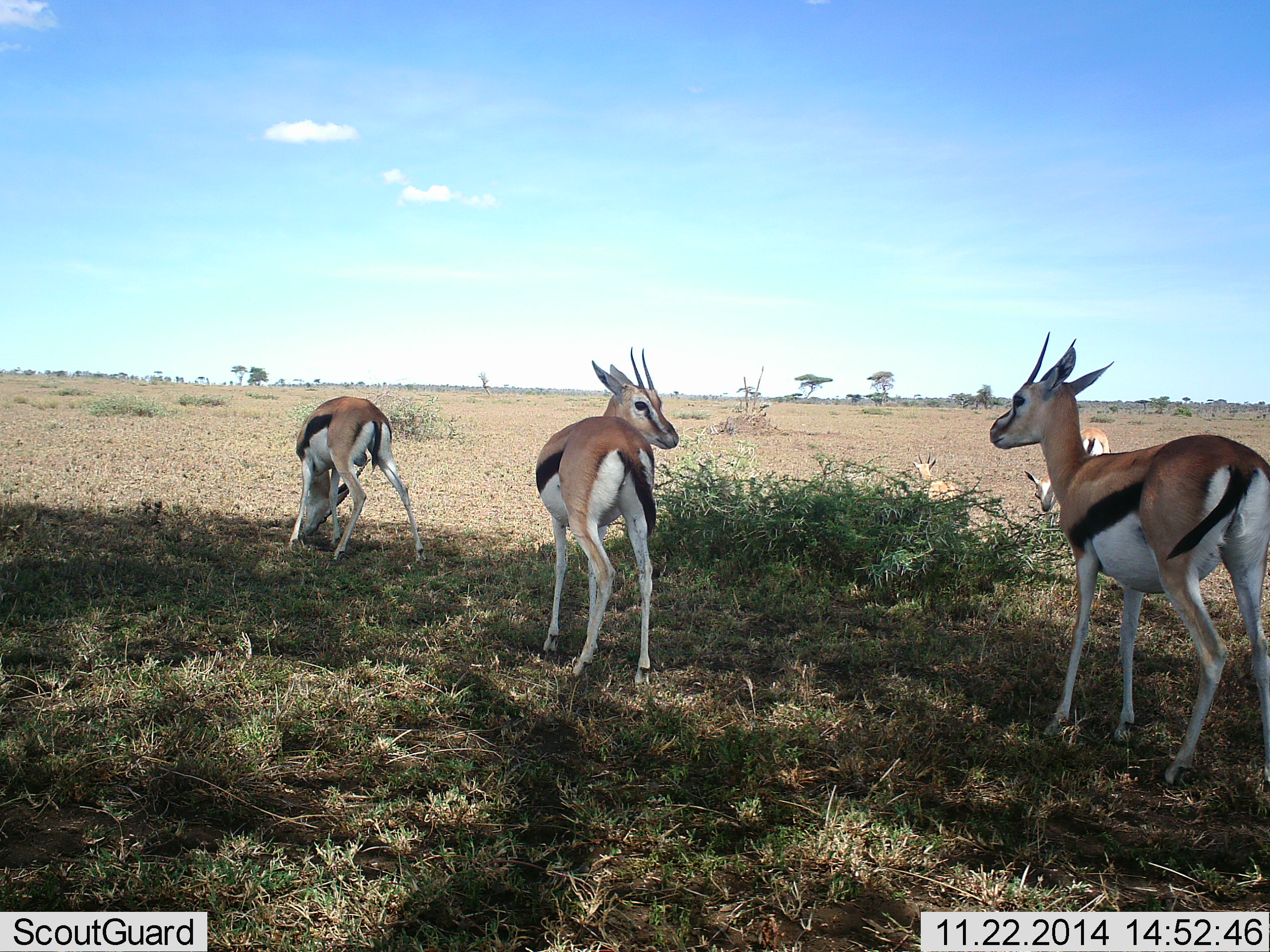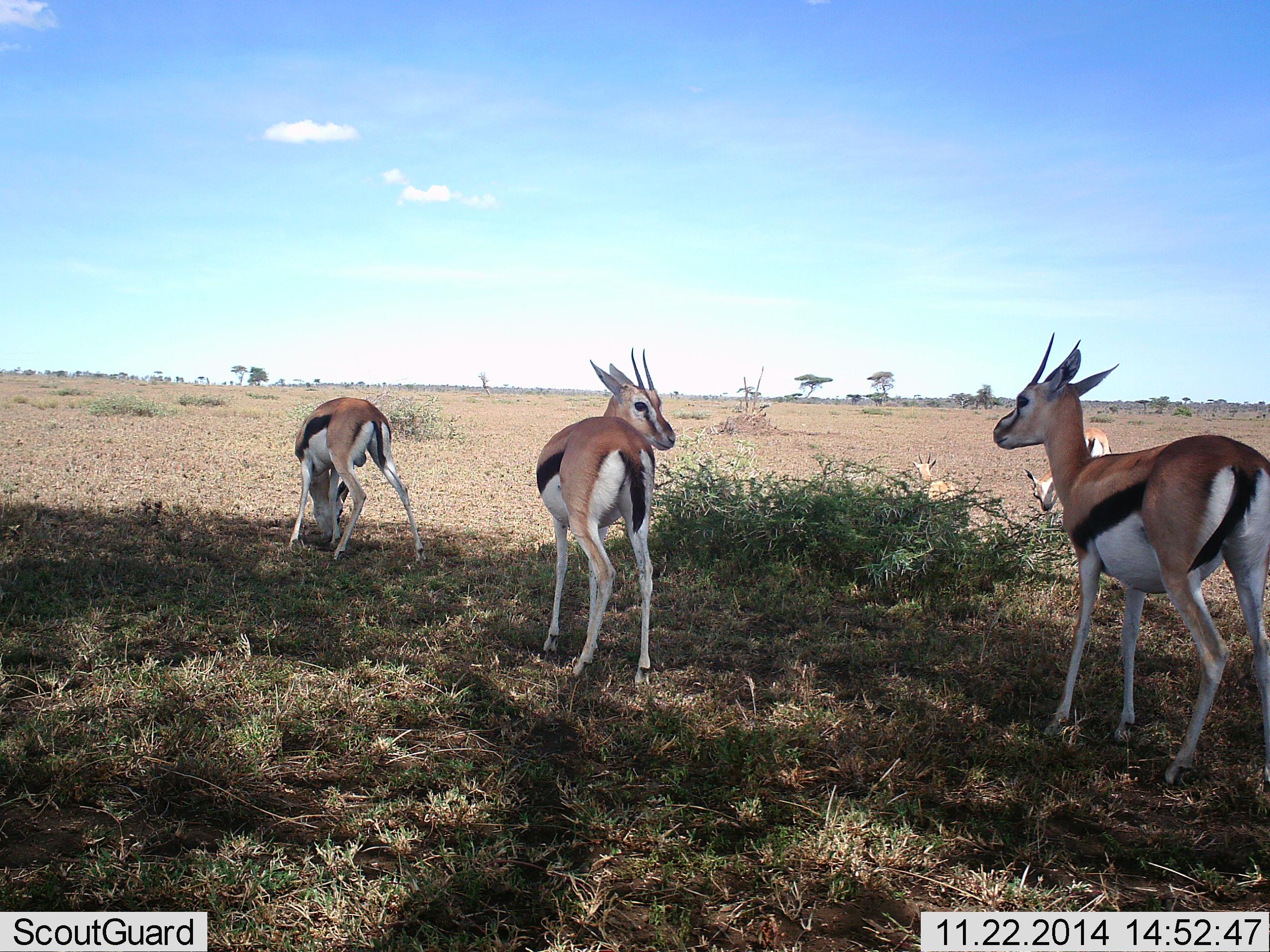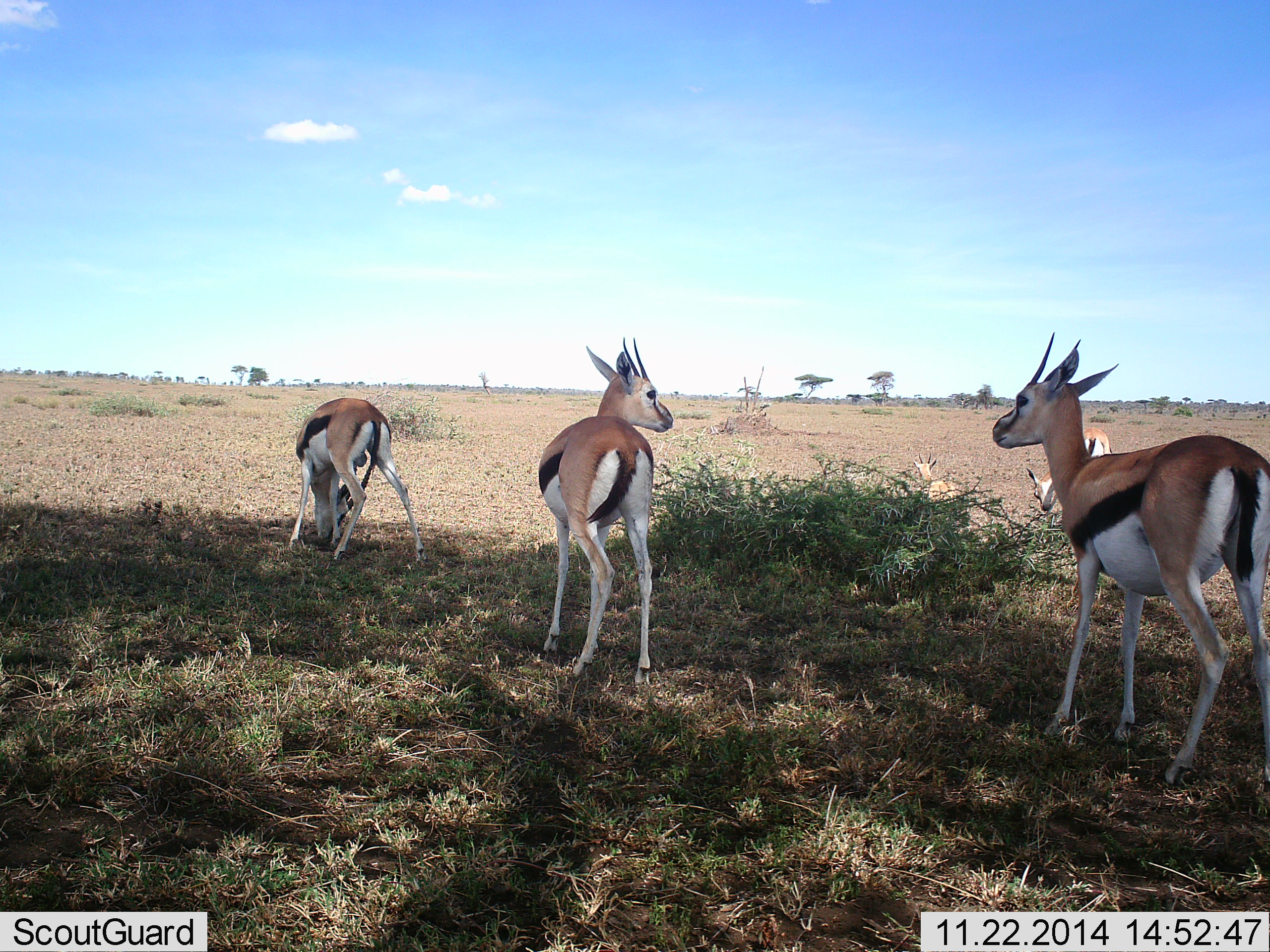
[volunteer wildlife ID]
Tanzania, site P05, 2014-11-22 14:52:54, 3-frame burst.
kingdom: Animalia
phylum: Chordata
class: Mammalia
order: Artiodactyla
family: Bovidae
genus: Eudorcas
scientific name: Eudorcas thomsonii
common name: thomson's gazelle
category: gazellethomsons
Gazellethomsons (thomson's gazelle) (Eudorcas thomsonii), count 5. Behavior (volunteer vote fractions): standing 90%, resting 40%, moving 10%, interacting 0%. Young present (vote fraction): 0%. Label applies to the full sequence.